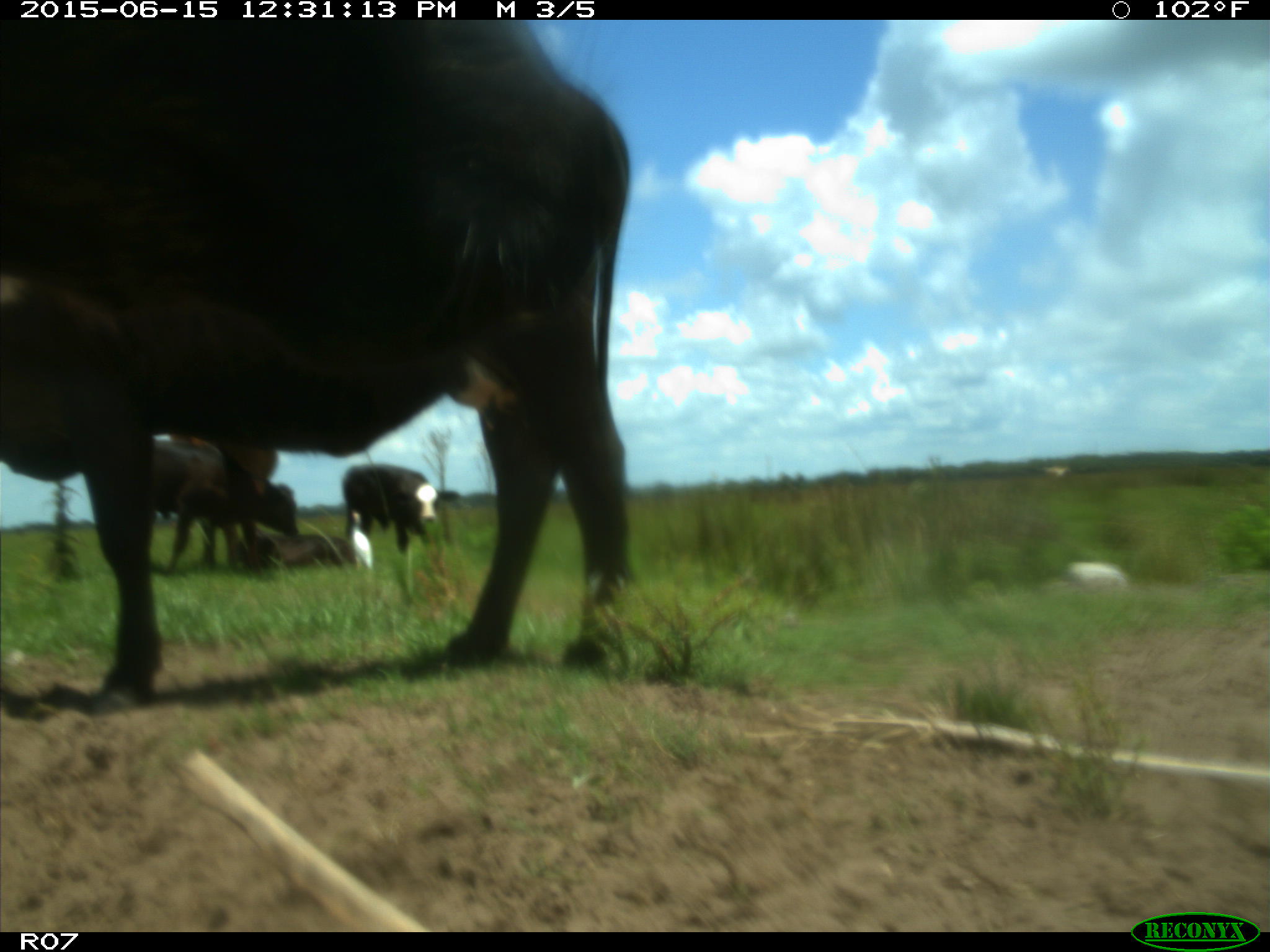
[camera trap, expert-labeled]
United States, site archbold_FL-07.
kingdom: Animalia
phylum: Chordata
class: Mammalia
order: Artiodactyla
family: Bovidae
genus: Bos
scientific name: Bos taurus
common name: domestic cow